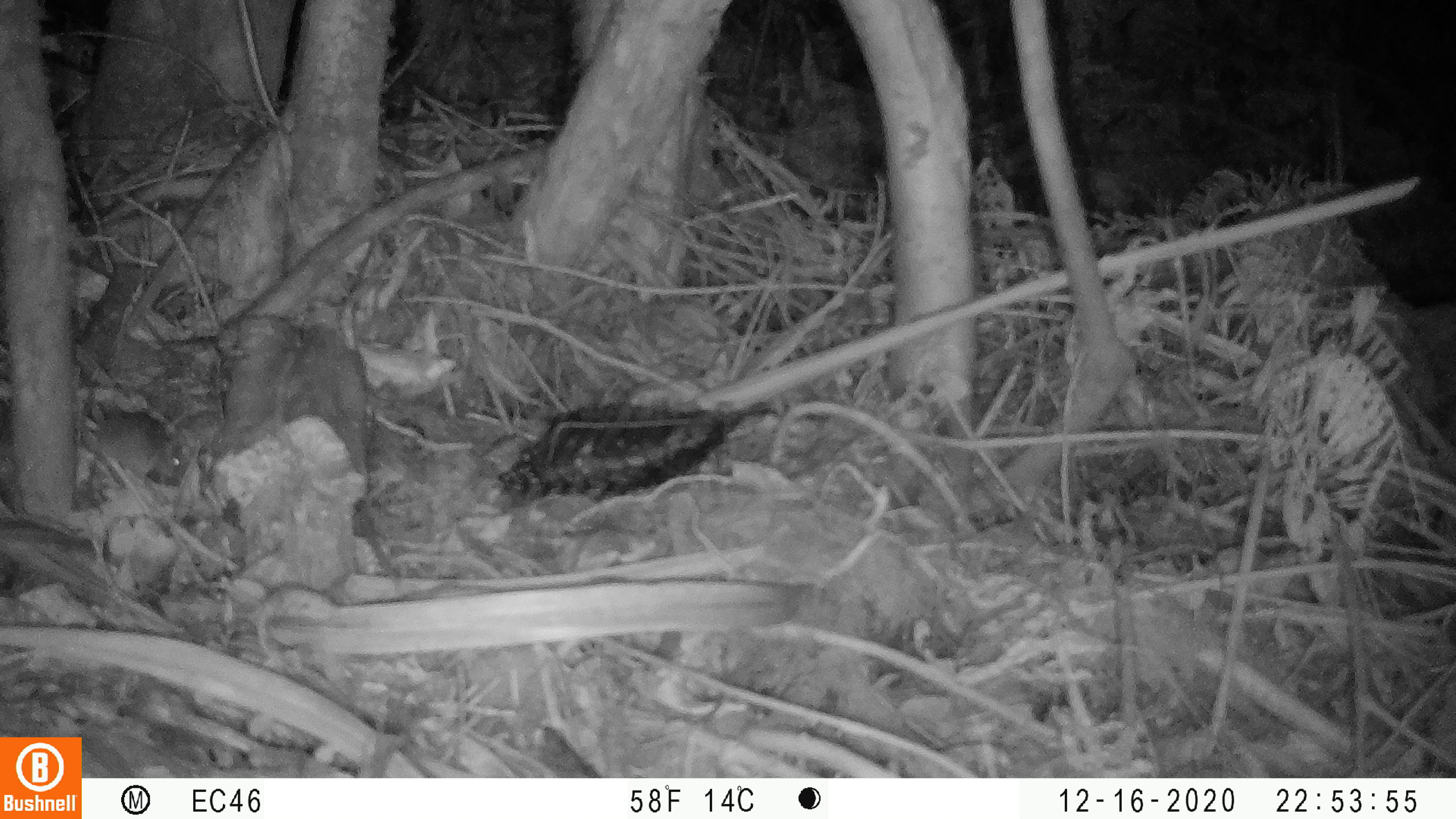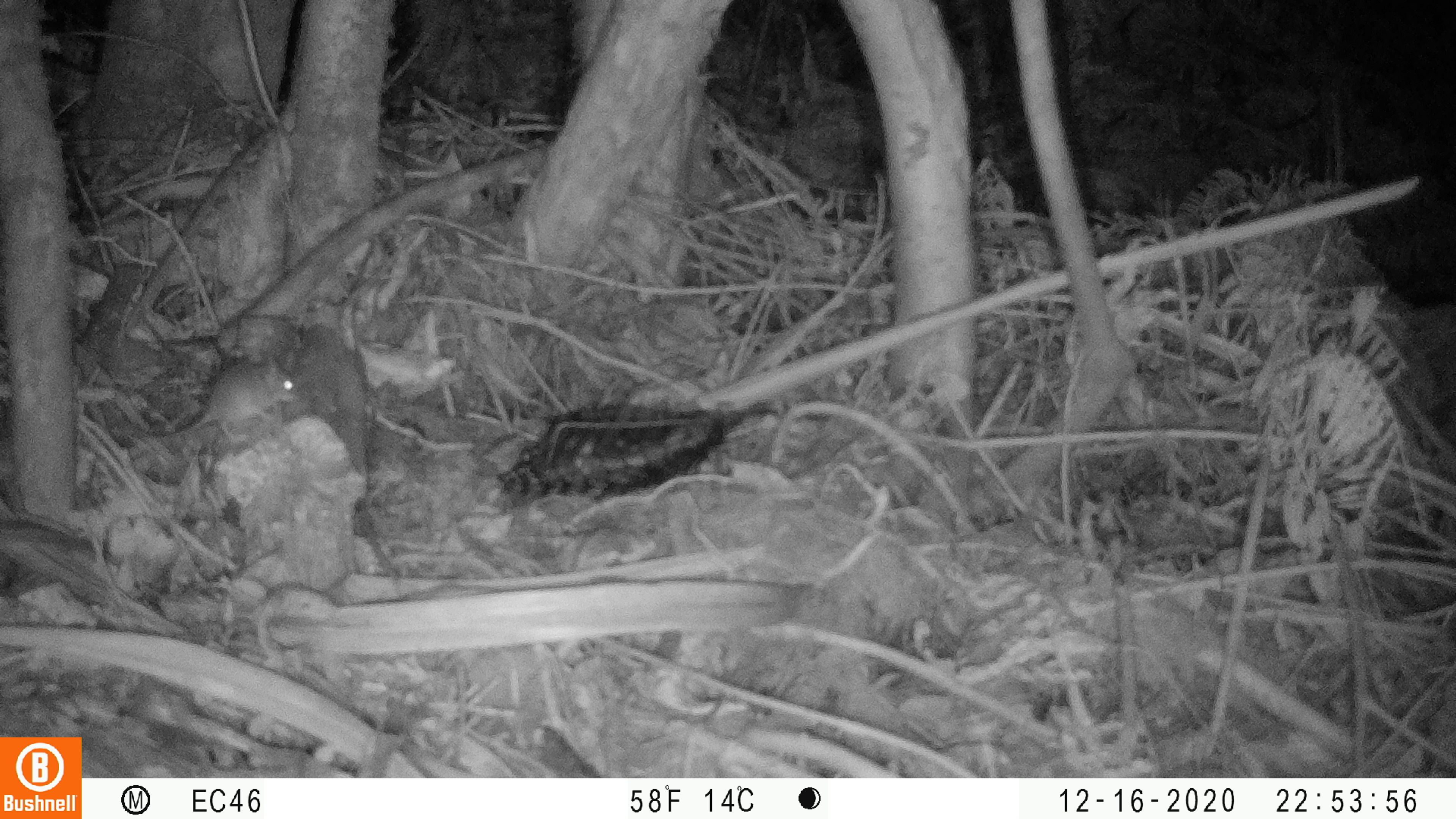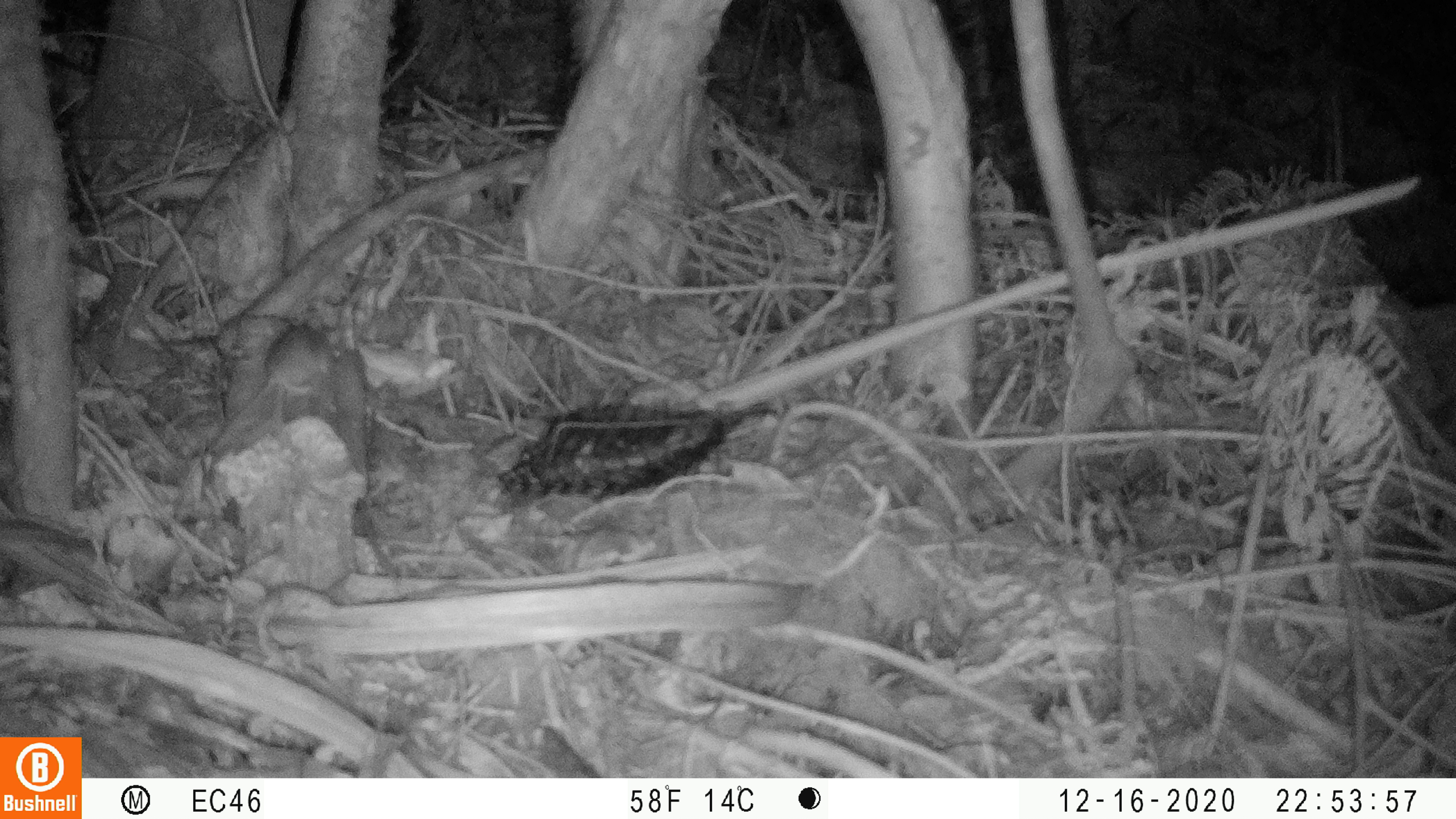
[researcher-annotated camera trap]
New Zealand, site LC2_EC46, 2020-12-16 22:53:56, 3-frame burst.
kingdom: Animalia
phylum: Chordata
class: Mammalia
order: Rodentia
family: Muridae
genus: Mus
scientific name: Mus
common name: mouse